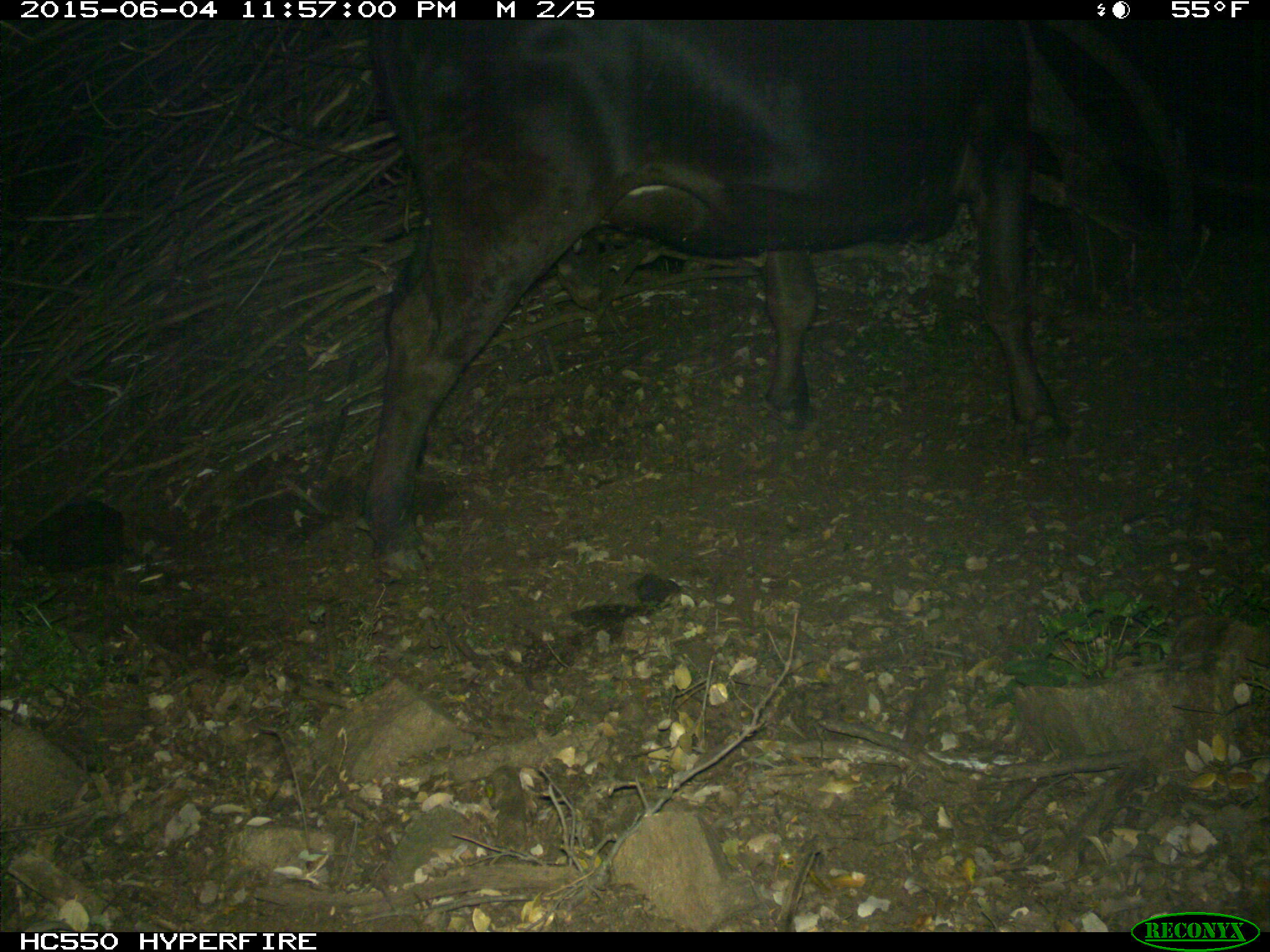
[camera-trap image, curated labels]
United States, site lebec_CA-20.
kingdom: Animalia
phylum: Chordata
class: Mammalia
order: Artiodactyla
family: Bovidae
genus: Bos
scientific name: Bos taurus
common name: domestic cow